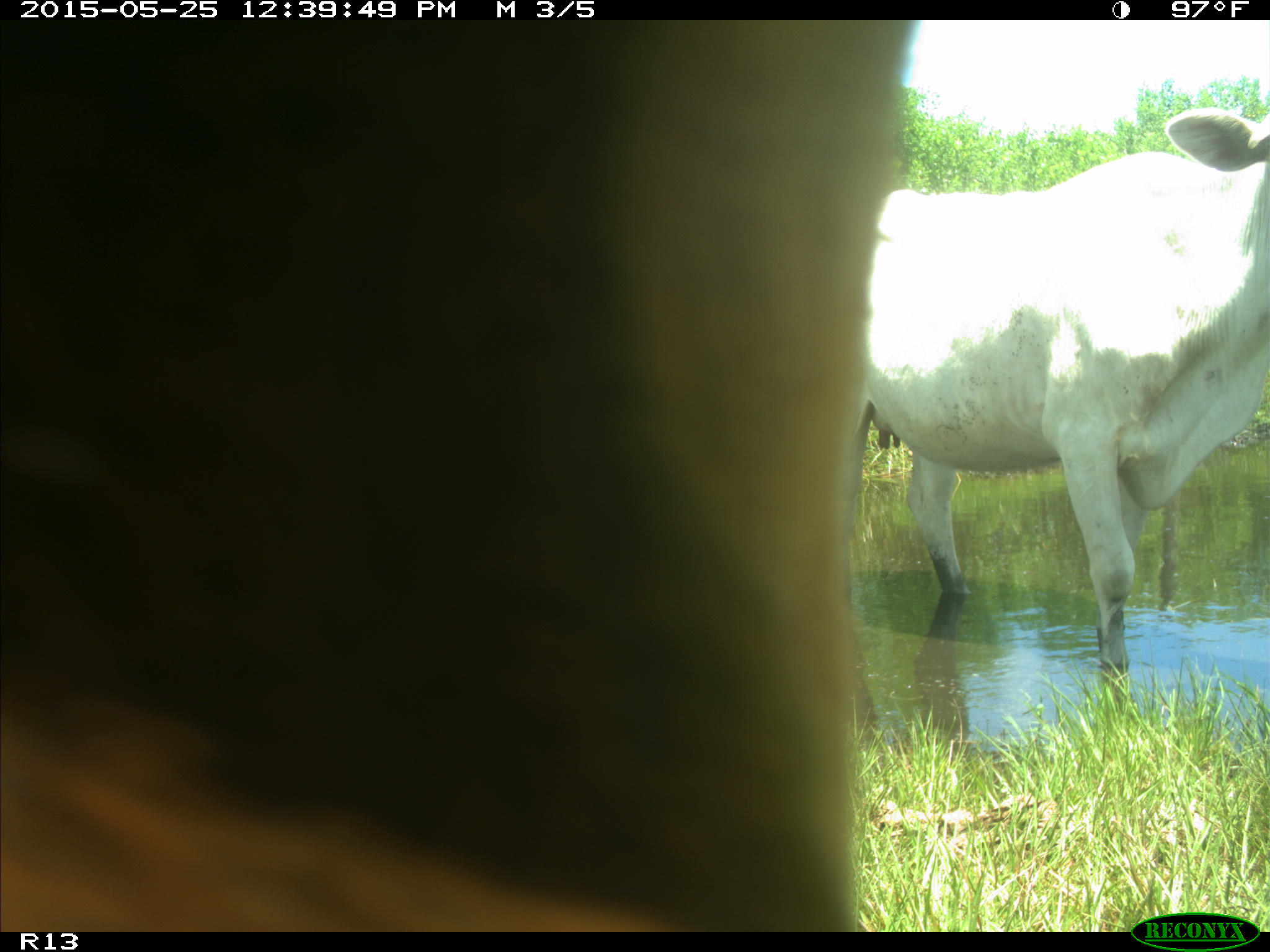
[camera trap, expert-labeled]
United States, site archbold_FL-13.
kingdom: Animalia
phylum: Chordata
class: Mammalia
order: Artiodactyla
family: Bovidae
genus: Bos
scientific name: Bos taurus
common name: domestic cow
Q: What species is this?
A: Bos taurus (domestic cow).